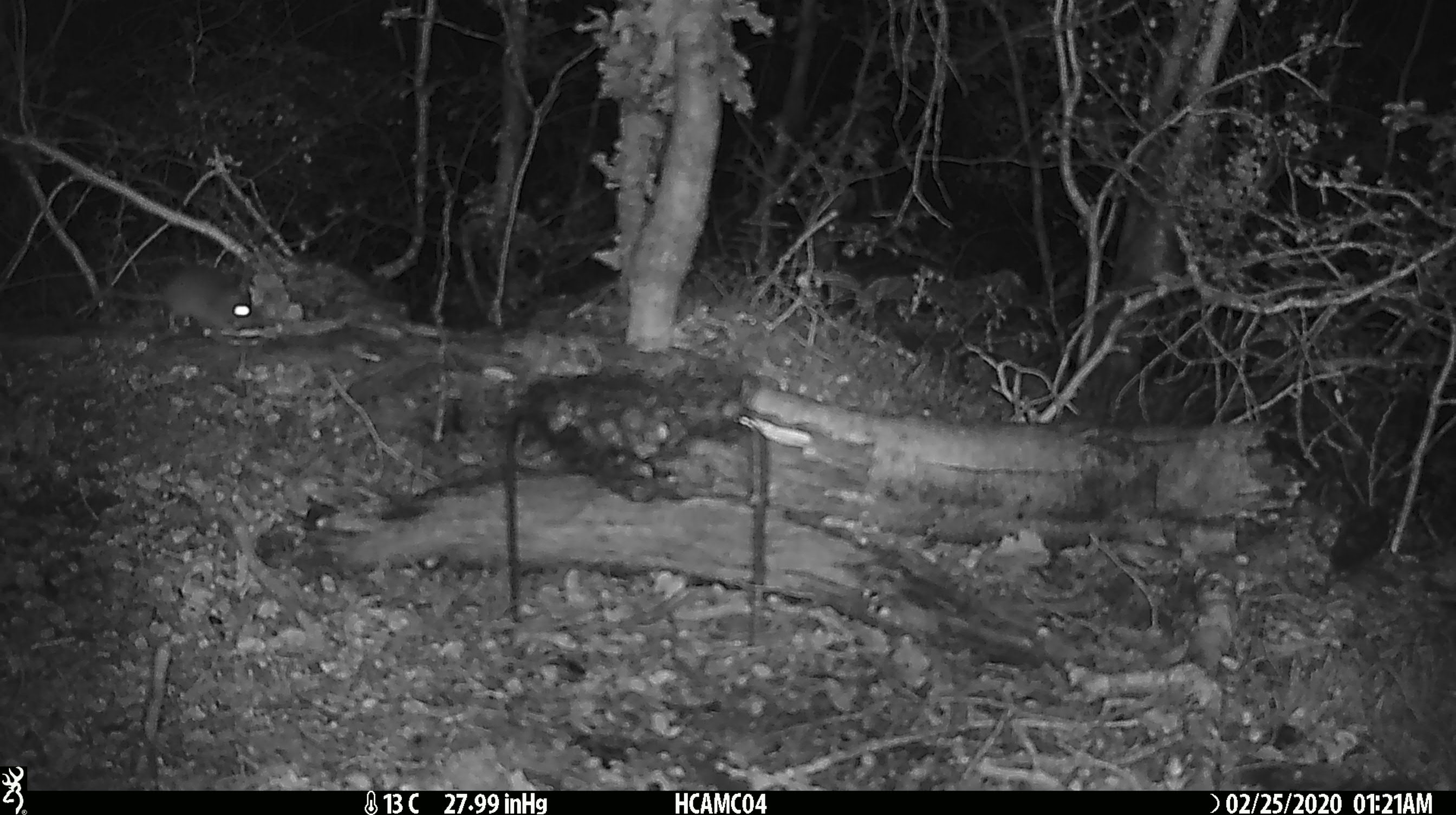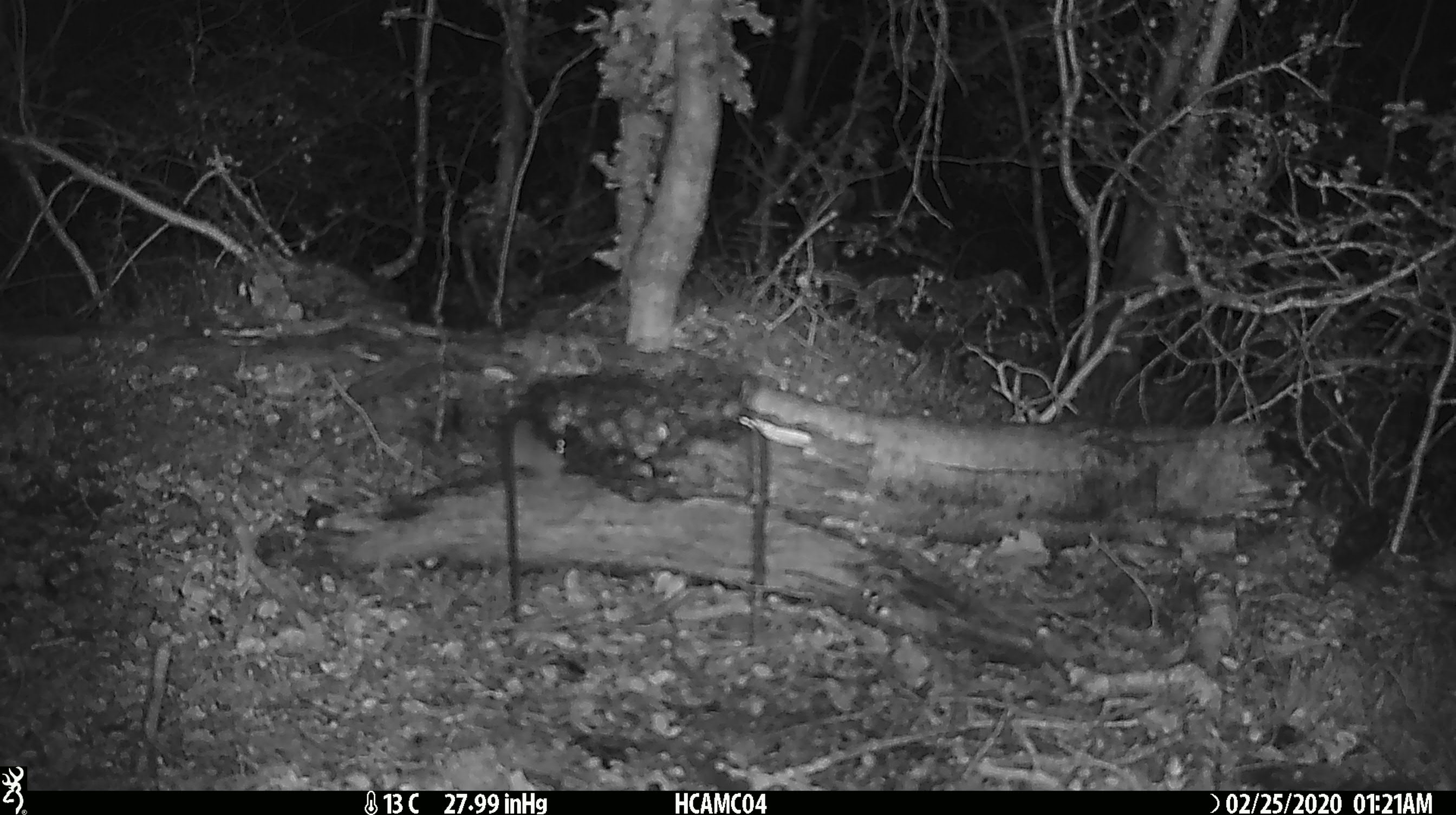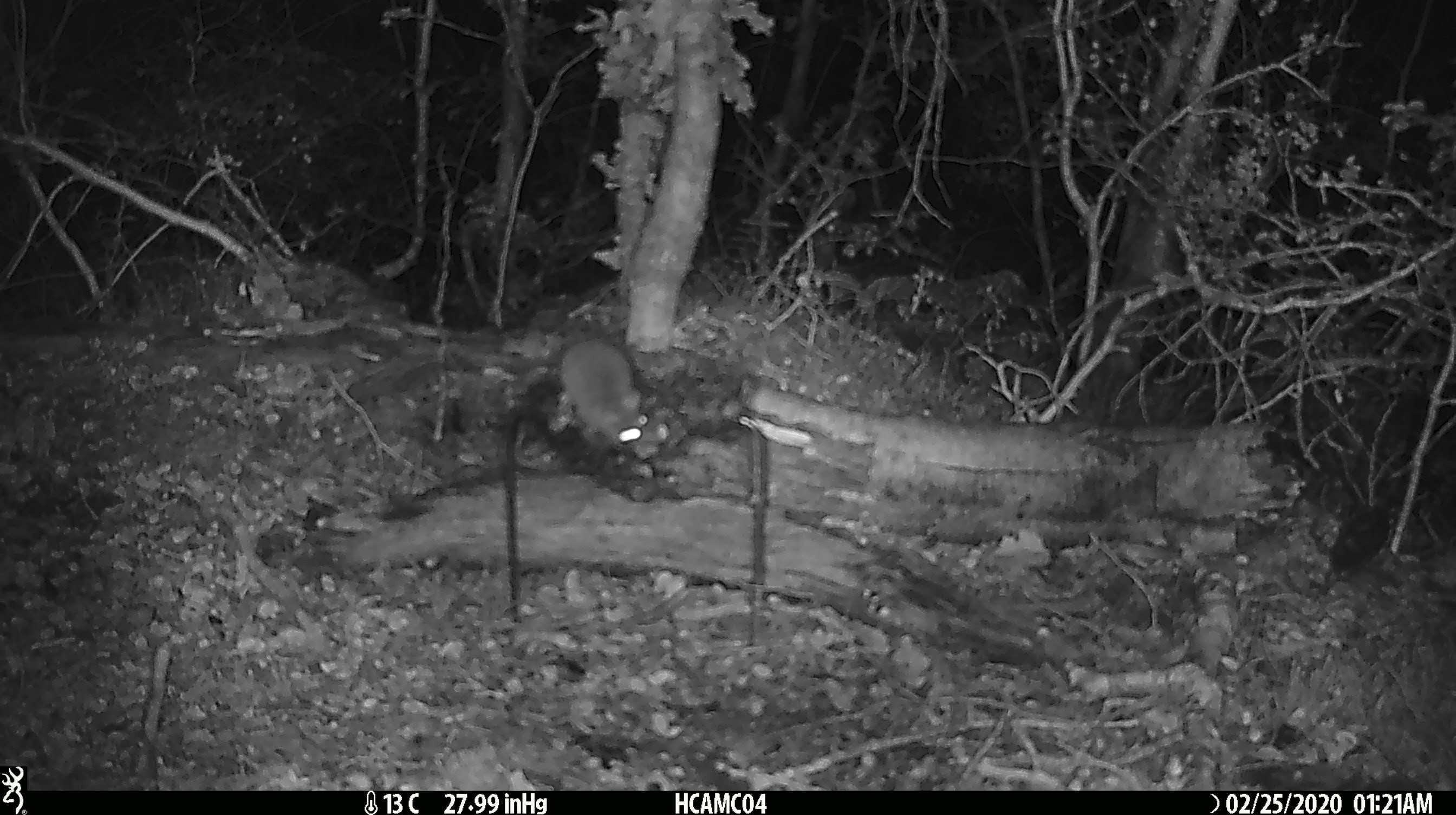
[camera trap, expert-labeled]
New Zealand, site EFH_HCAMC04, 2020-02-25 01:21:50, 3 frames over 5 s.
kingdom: Animalia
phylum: Chordata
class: Mammalia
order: Rodentia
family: Muridae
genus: Mus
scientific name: Mus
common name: mouse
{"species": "mouse (Mus)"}